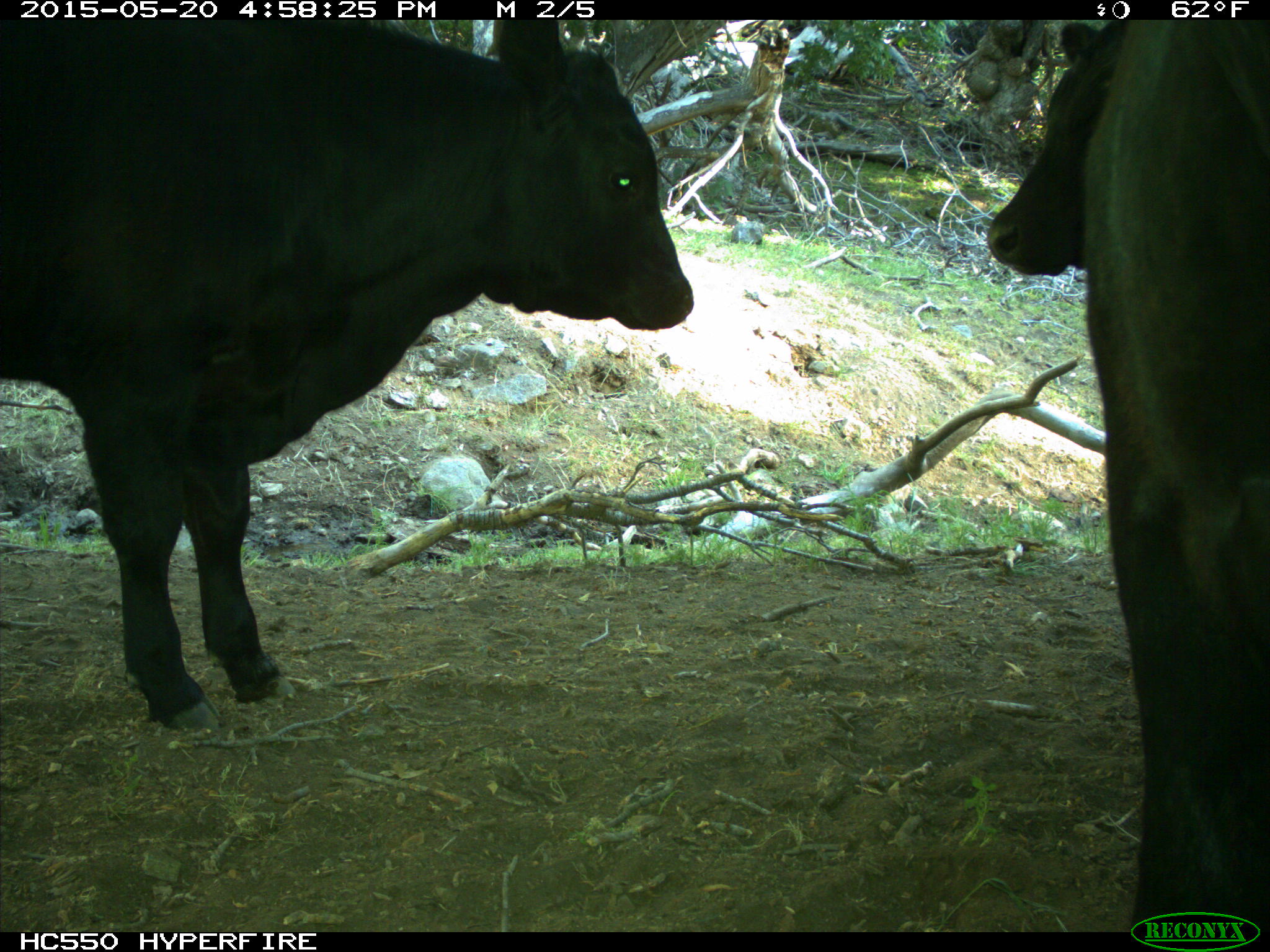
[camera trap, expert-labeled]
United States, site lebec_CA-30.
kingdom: Animalia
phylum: Chordata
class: Mammalia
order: Artiodactyla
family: Bovidae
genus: Bos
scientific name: Bos taurus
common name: domestic cow